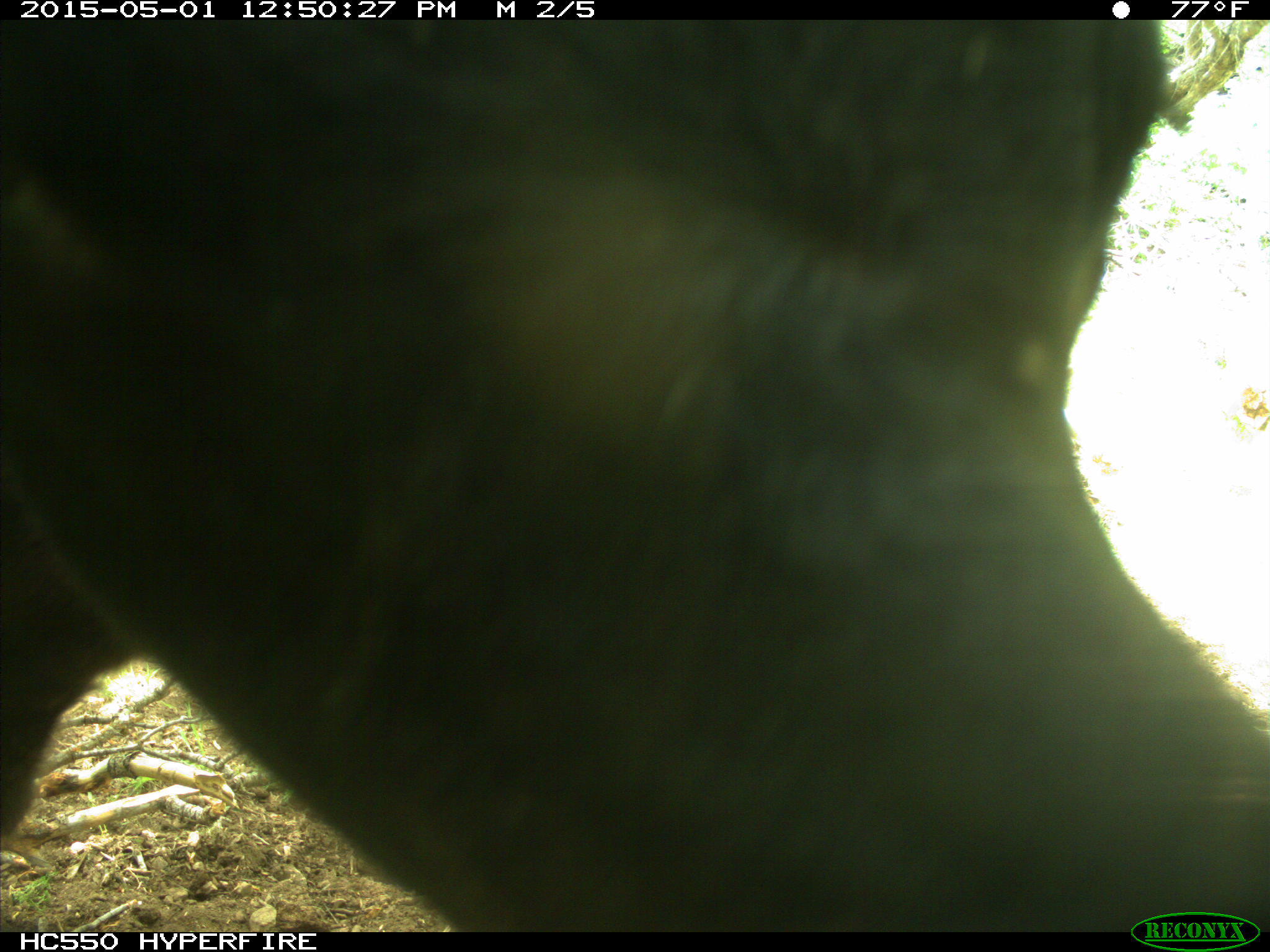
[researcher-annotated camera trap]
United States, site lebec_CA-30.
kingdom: Animalia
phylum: Chordata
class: Mammalia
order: Artiodactyla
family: Bovidae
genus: Bos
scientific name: Bos taurus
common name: domestic cow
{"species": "Bos taurus (domestic cow)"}